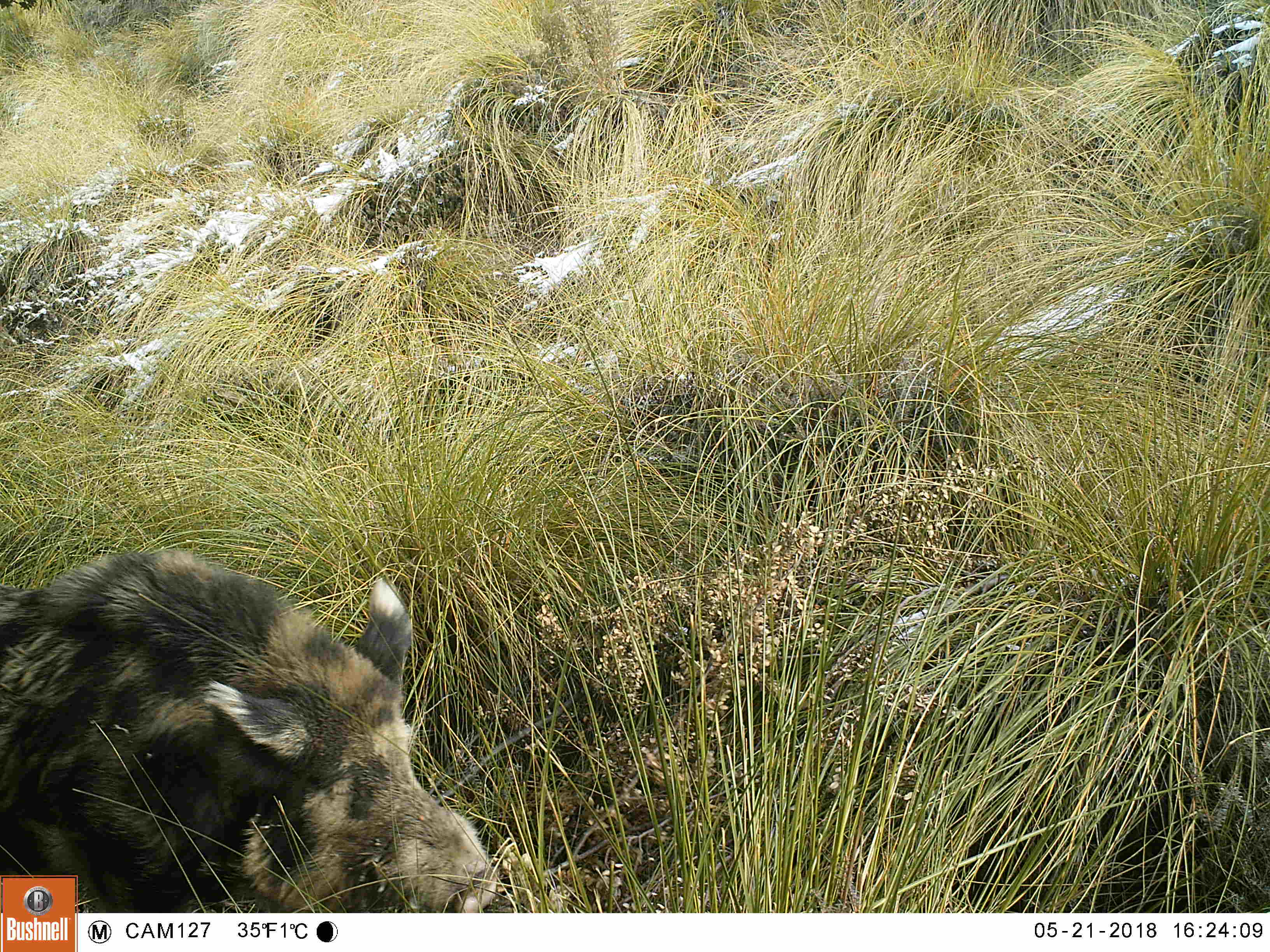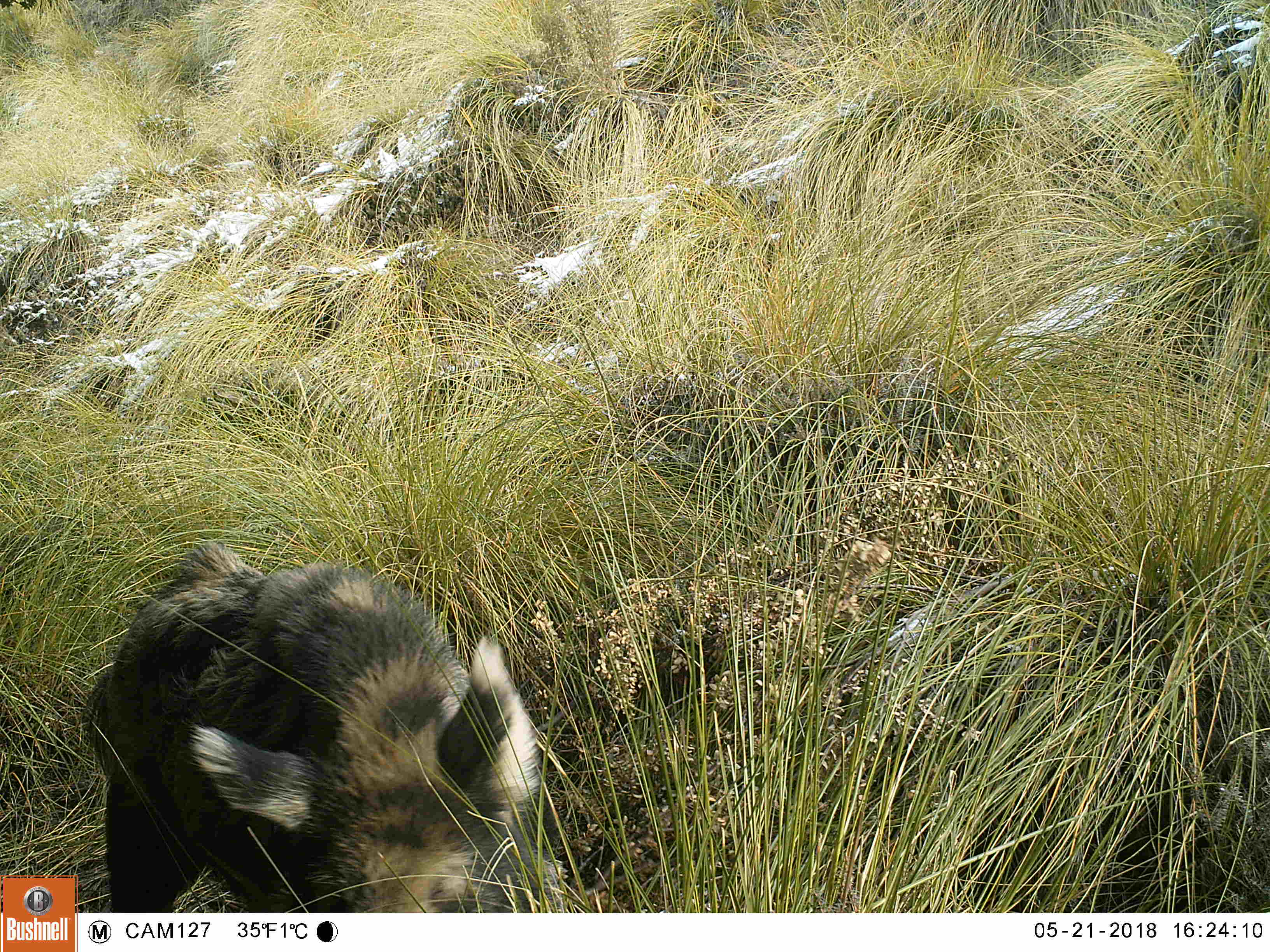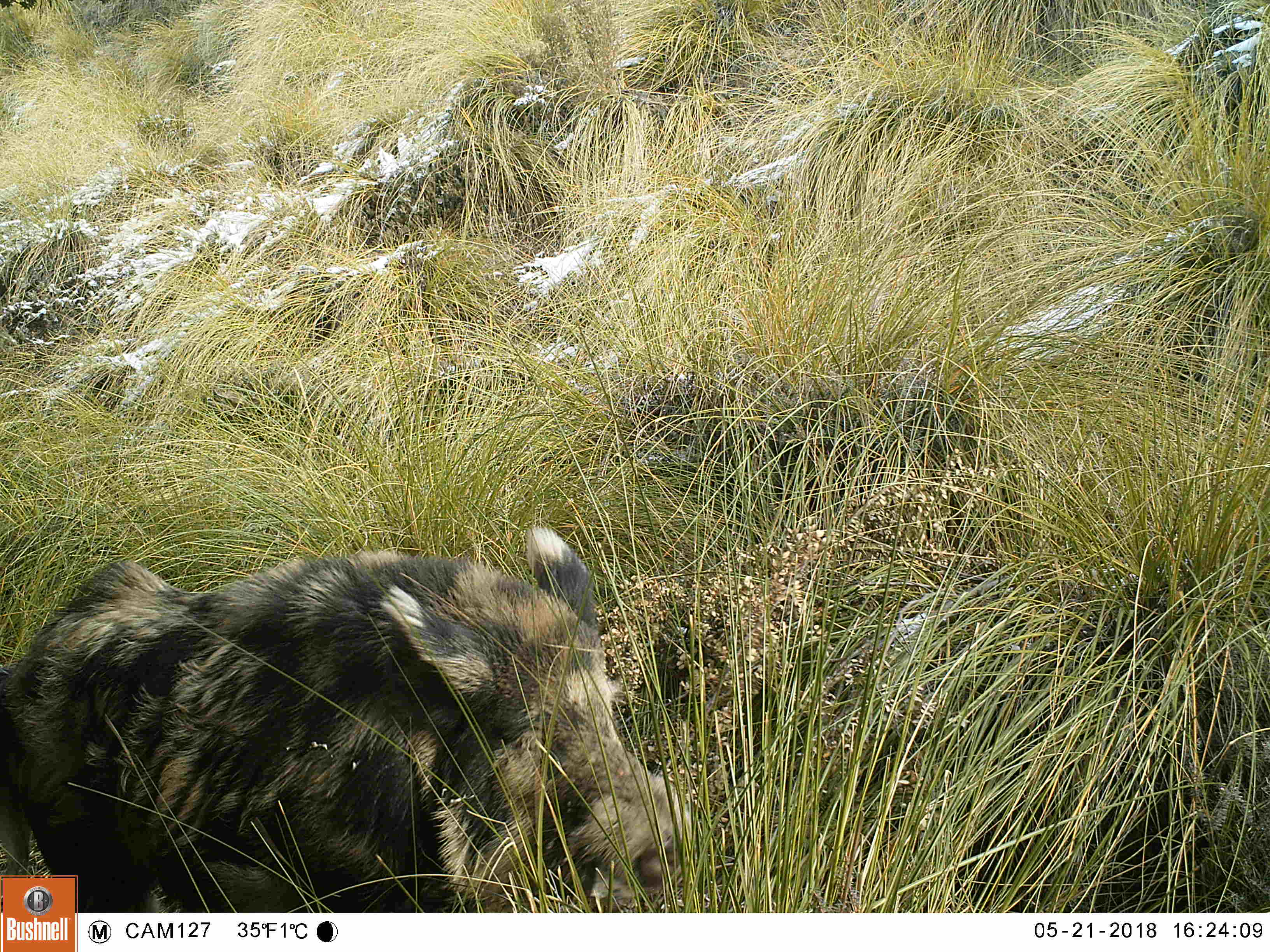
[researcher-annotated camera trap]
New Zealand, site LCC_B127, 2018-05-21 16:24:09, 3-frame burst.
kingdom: Animalia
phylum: Chordata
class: Mammalia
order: Artiodactyla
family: Suidae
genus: Sus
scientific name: Sus scrofa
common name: pig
Pig (Sus scrofa).